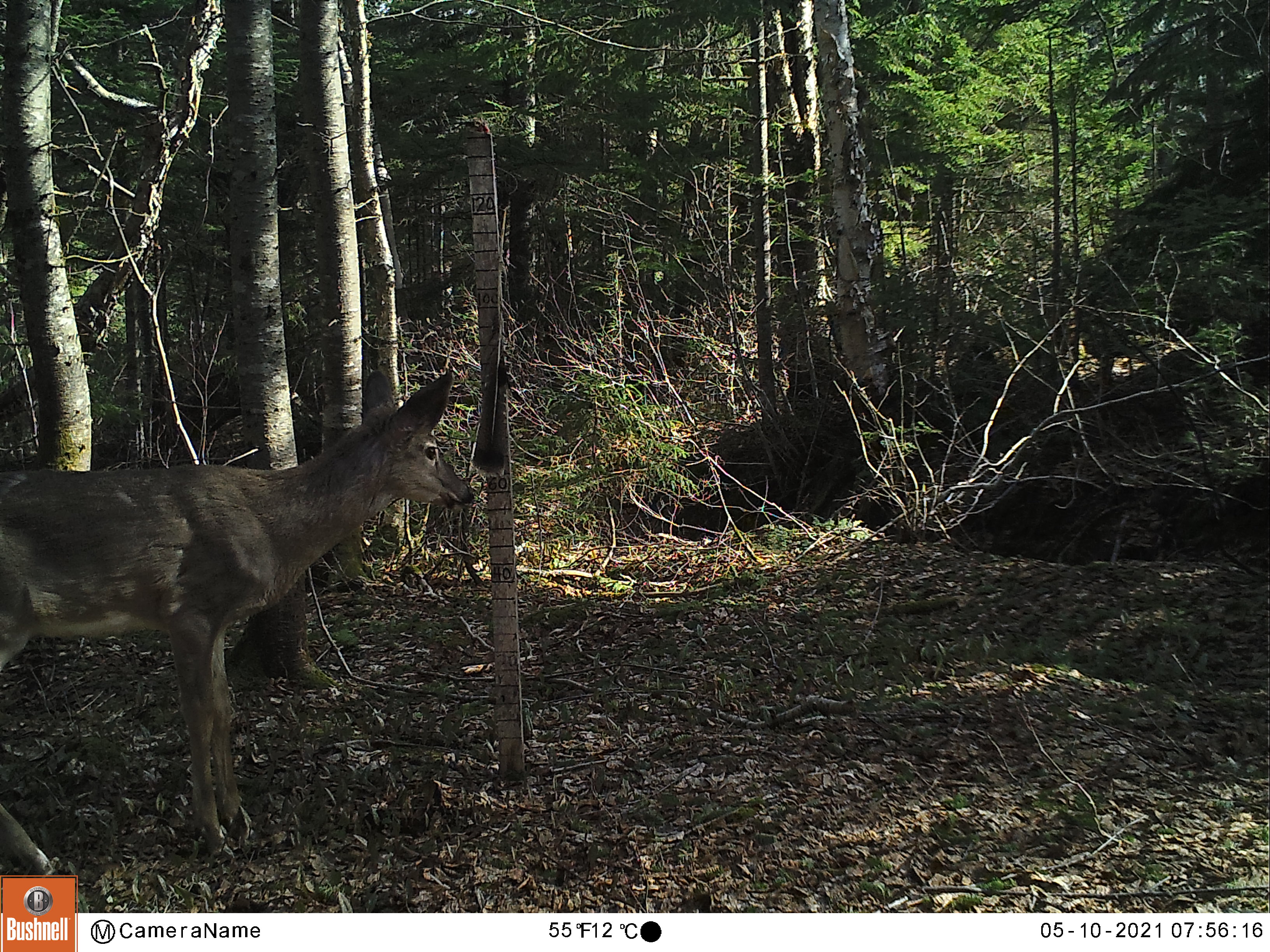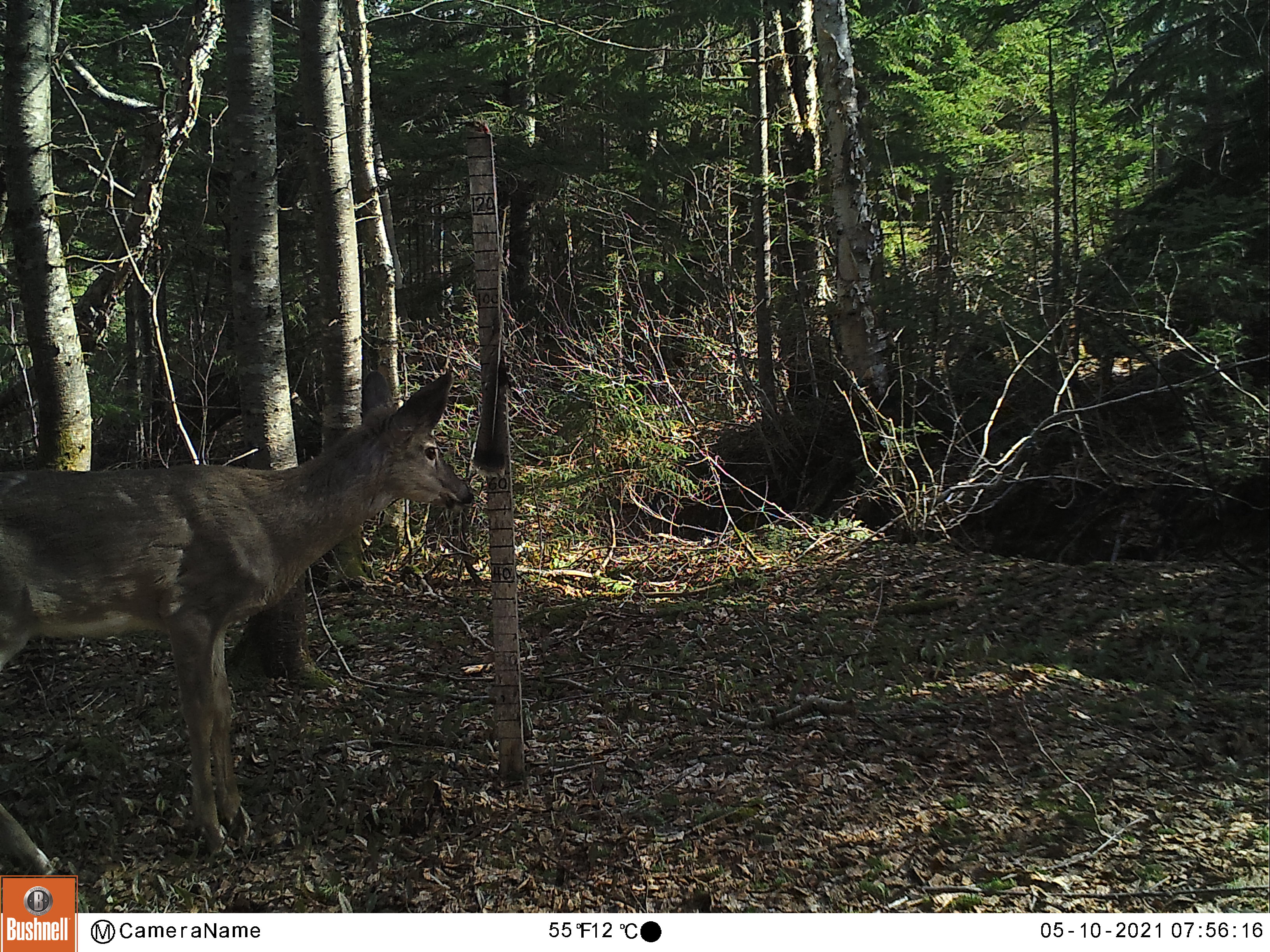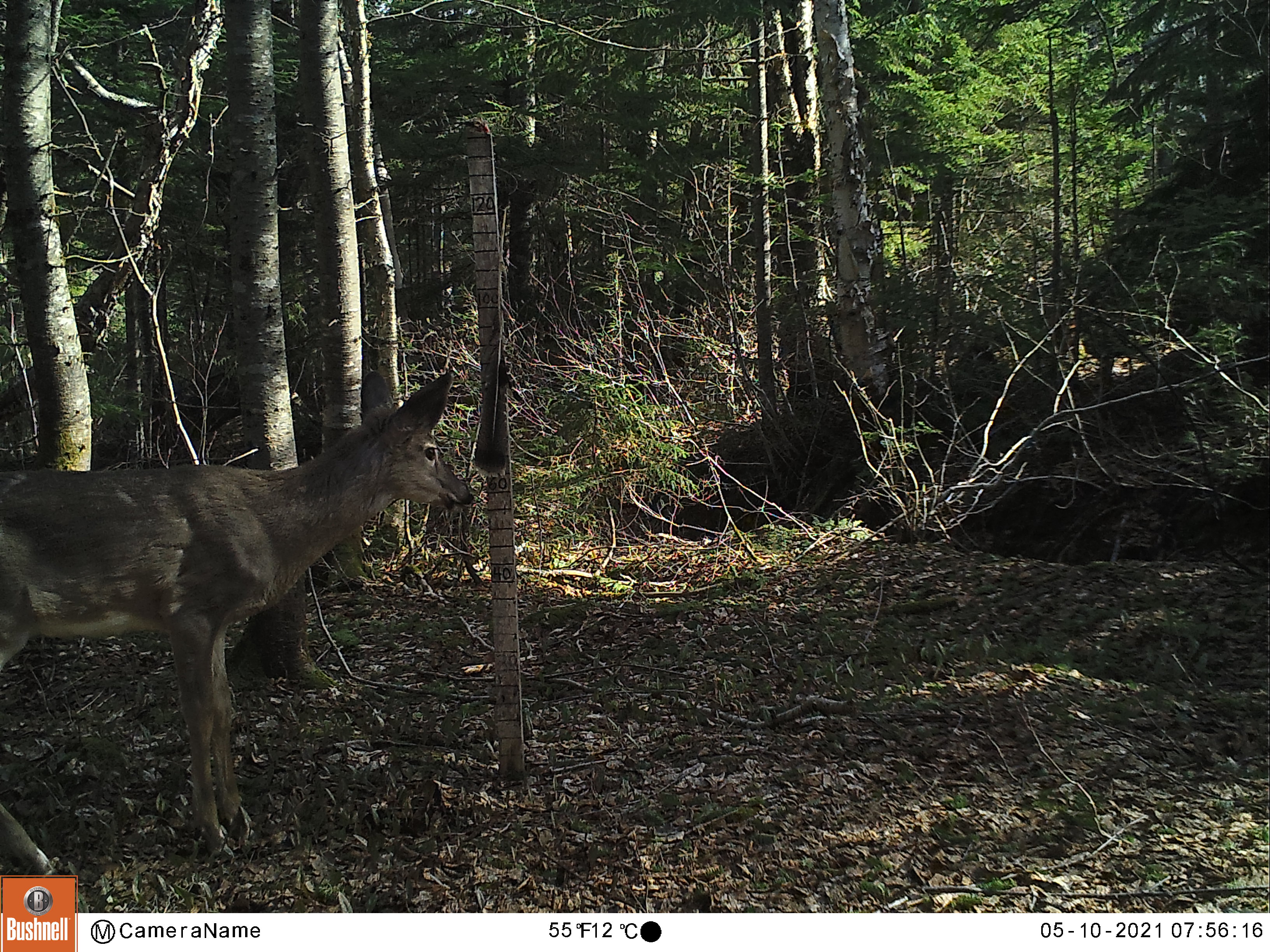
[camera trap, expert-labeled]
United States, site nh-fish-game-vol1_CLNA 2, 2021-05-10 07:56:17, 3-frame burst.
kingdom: Animalia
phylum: Chordata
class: Mammalia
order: Artiodactyla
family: Cervidae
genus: Odocoileus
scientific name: Odocoileus virginianus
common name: white-tailed deer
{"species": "white-tailed deer (Odocoileus virginianus)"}